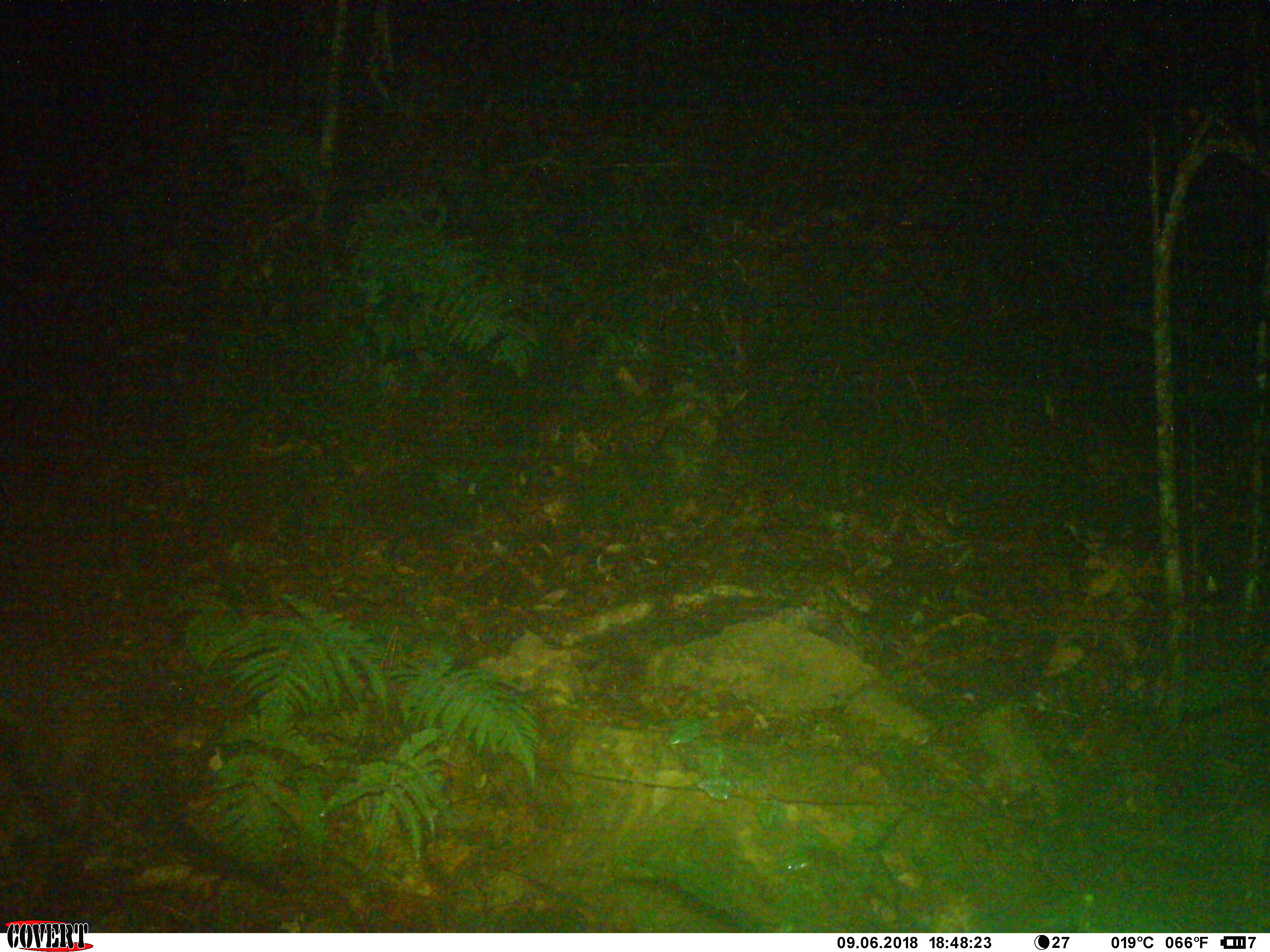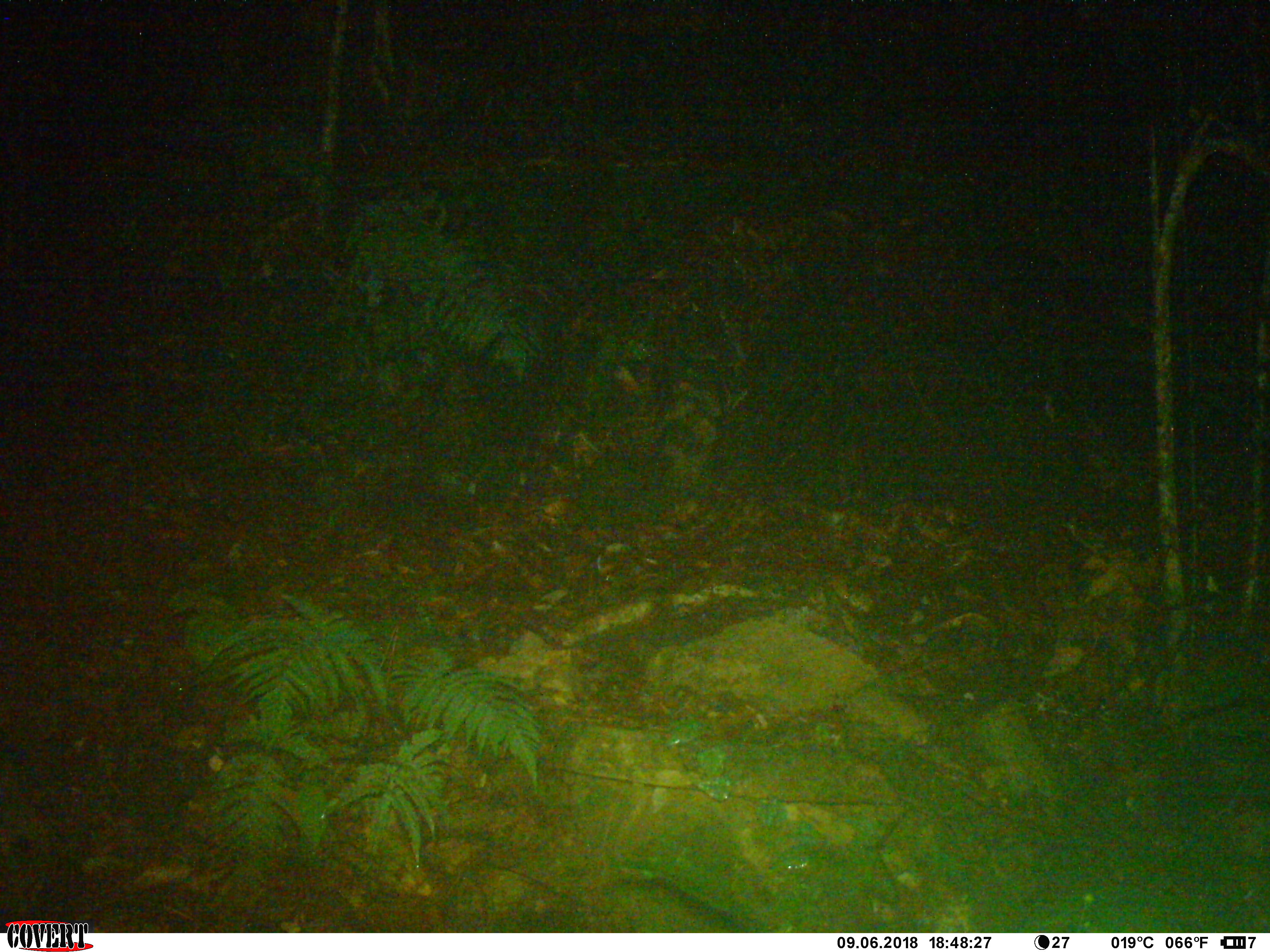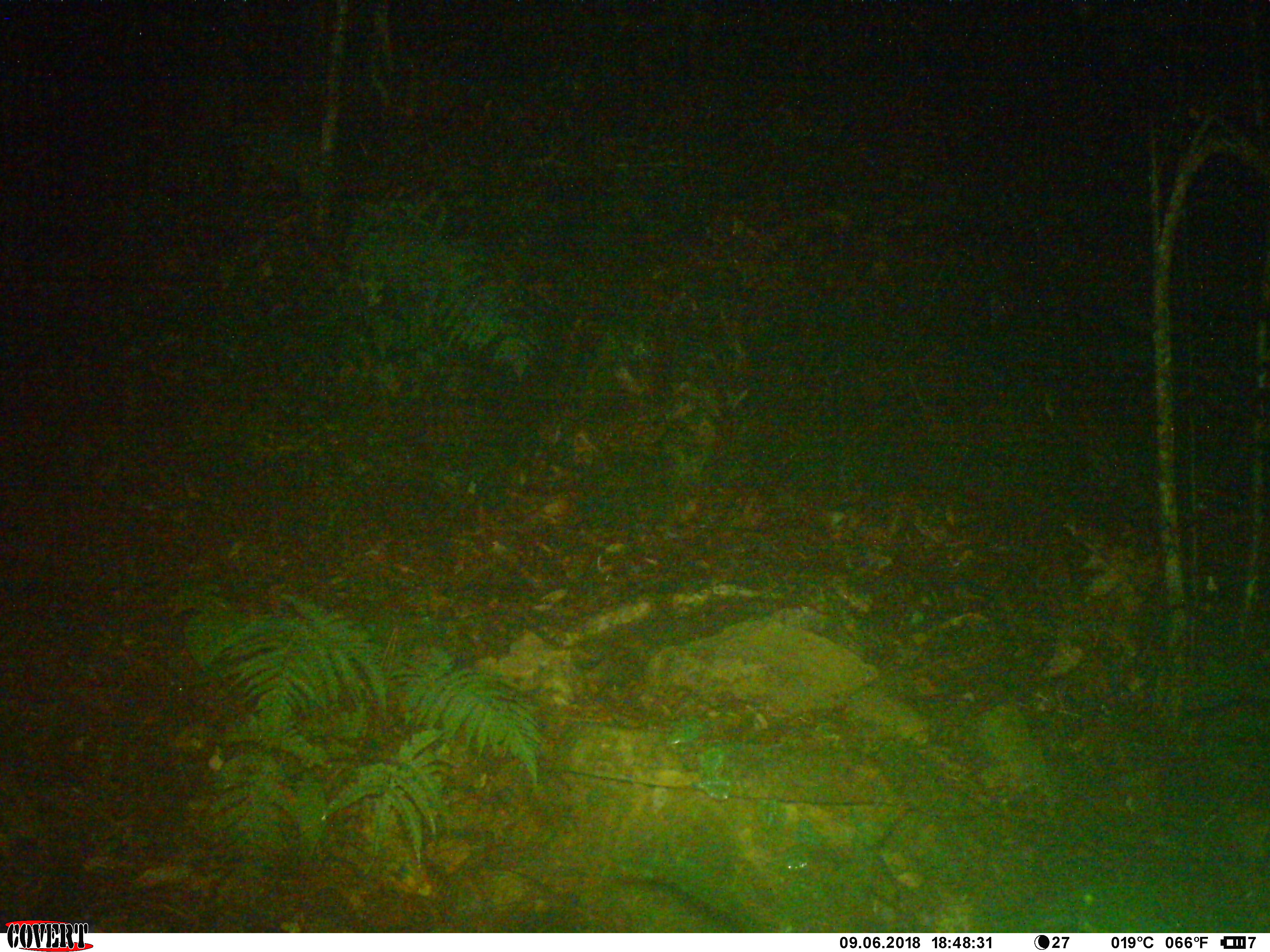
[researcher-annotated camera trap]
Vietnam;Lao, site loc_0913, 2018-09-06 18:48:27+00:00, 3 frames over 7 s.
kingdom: Animalia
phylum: Chordata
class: Mammalia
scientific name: Mammalia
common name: mammal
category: unidentified mammal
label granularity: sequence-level